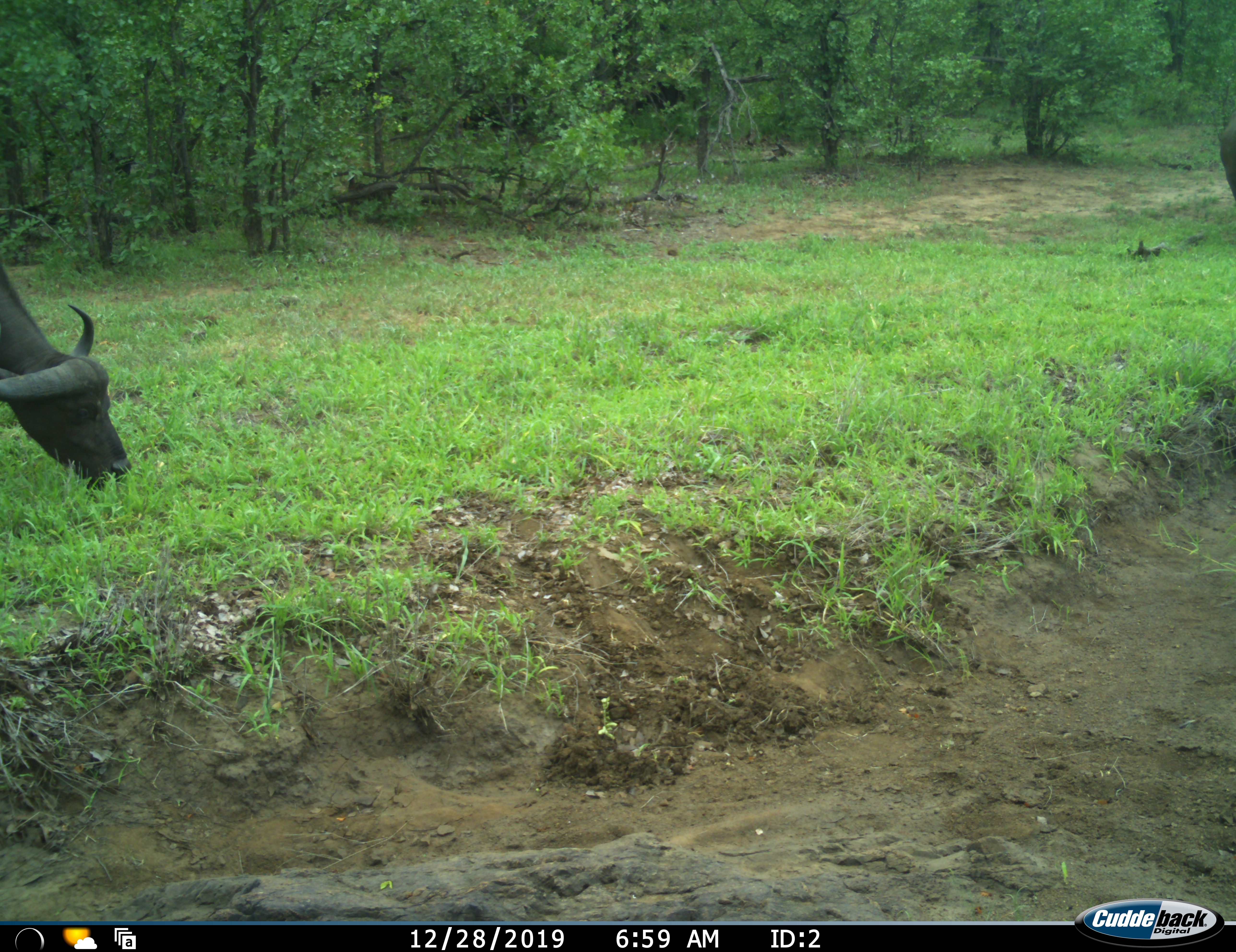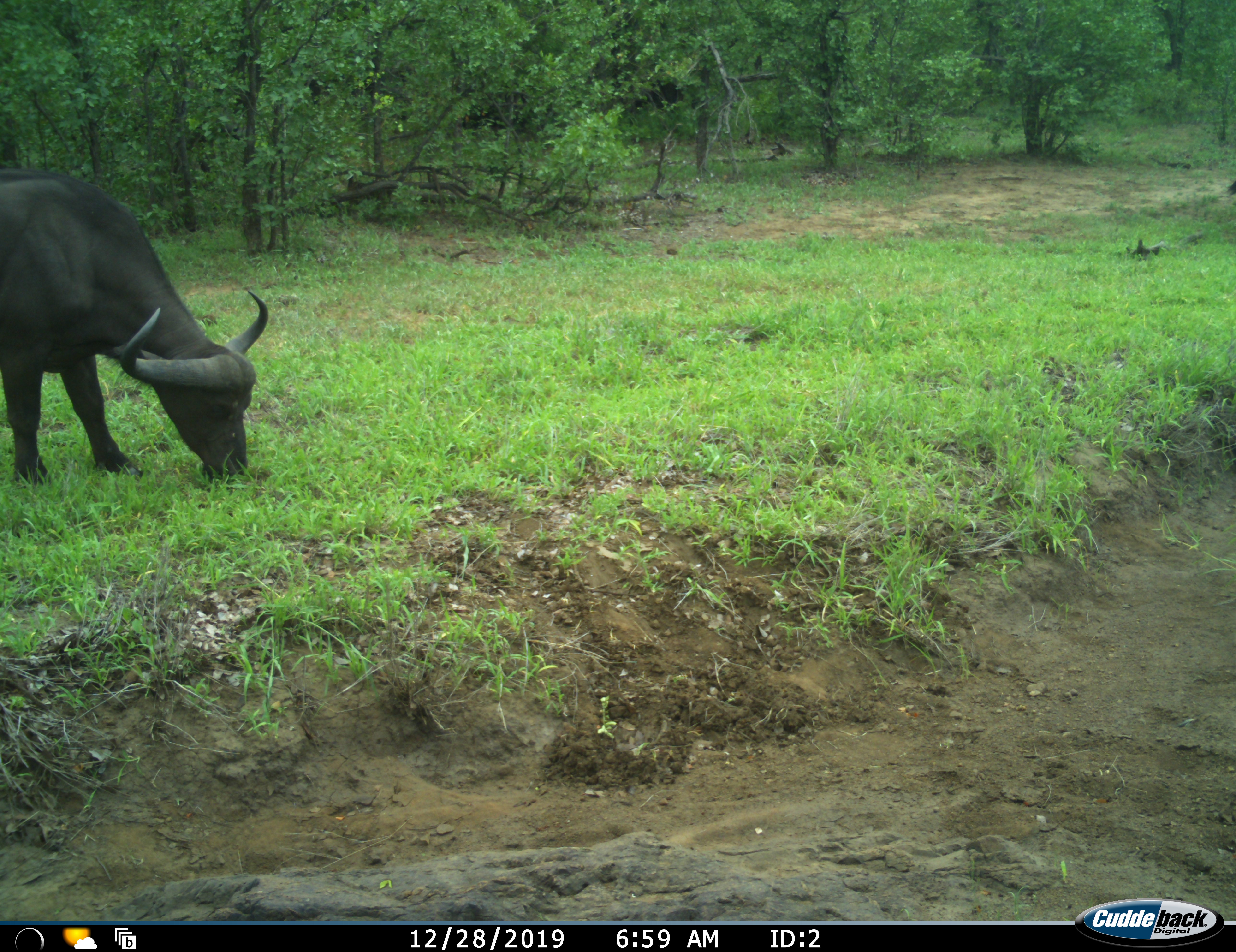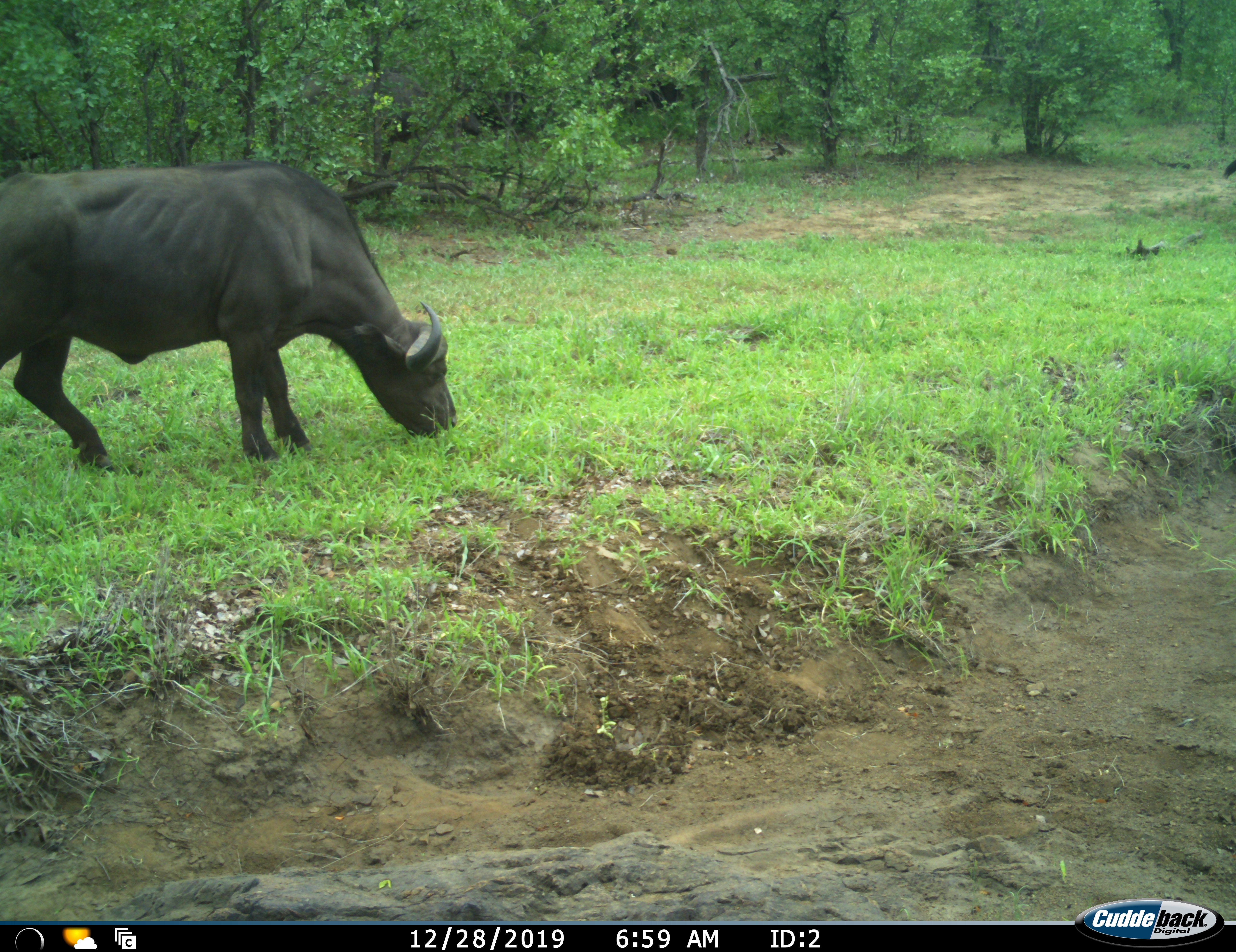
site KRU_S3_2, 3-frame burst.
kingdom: Animalia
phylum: Chordata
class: Mammalia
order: Artiodactyla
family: Bovidae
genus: Syncerus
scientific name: Syncerus caffer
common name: african buffalo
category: buffalo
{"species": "buffalo (african buffalo) (Syncerus caffer)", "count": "2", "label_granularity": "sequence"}